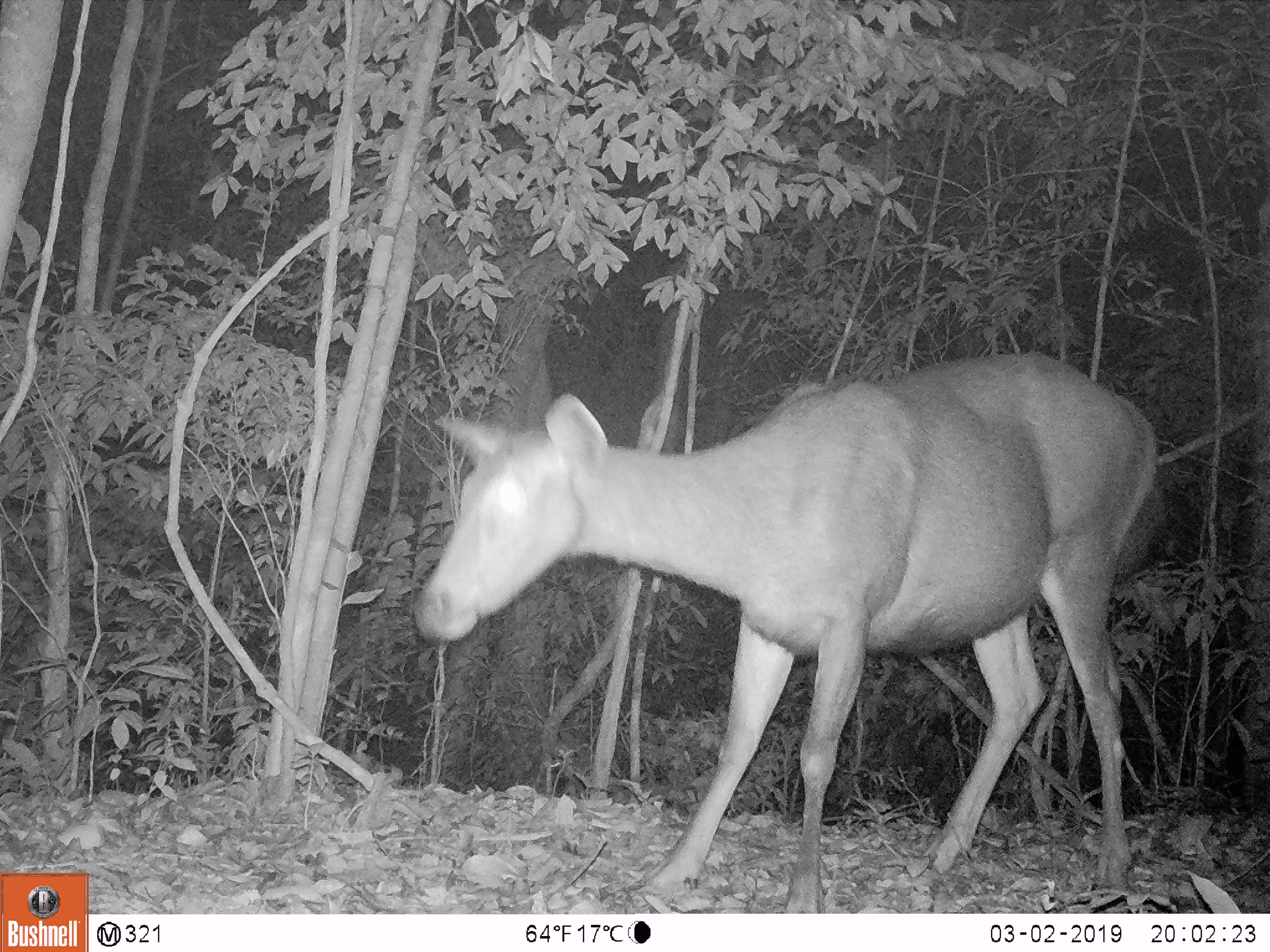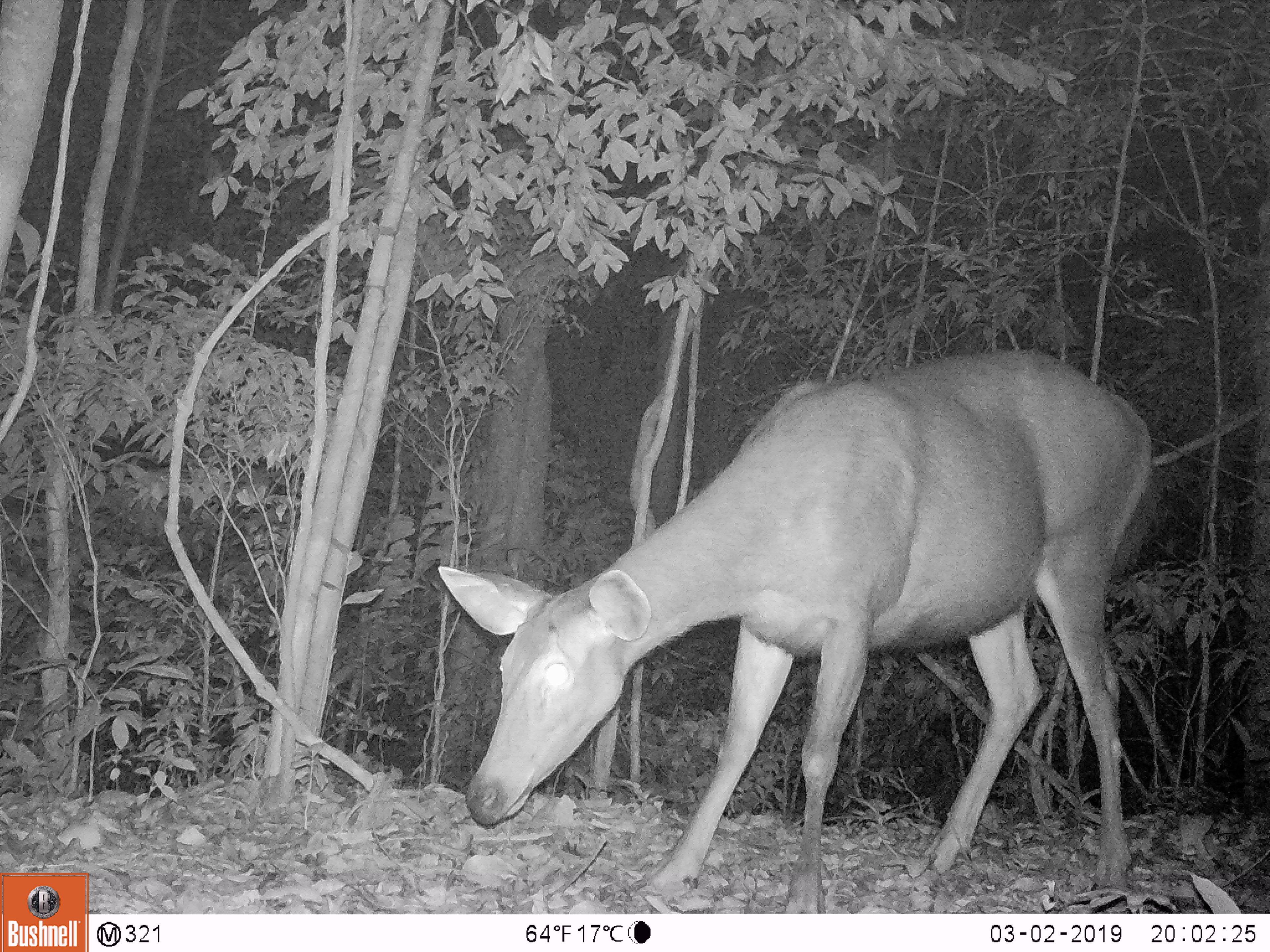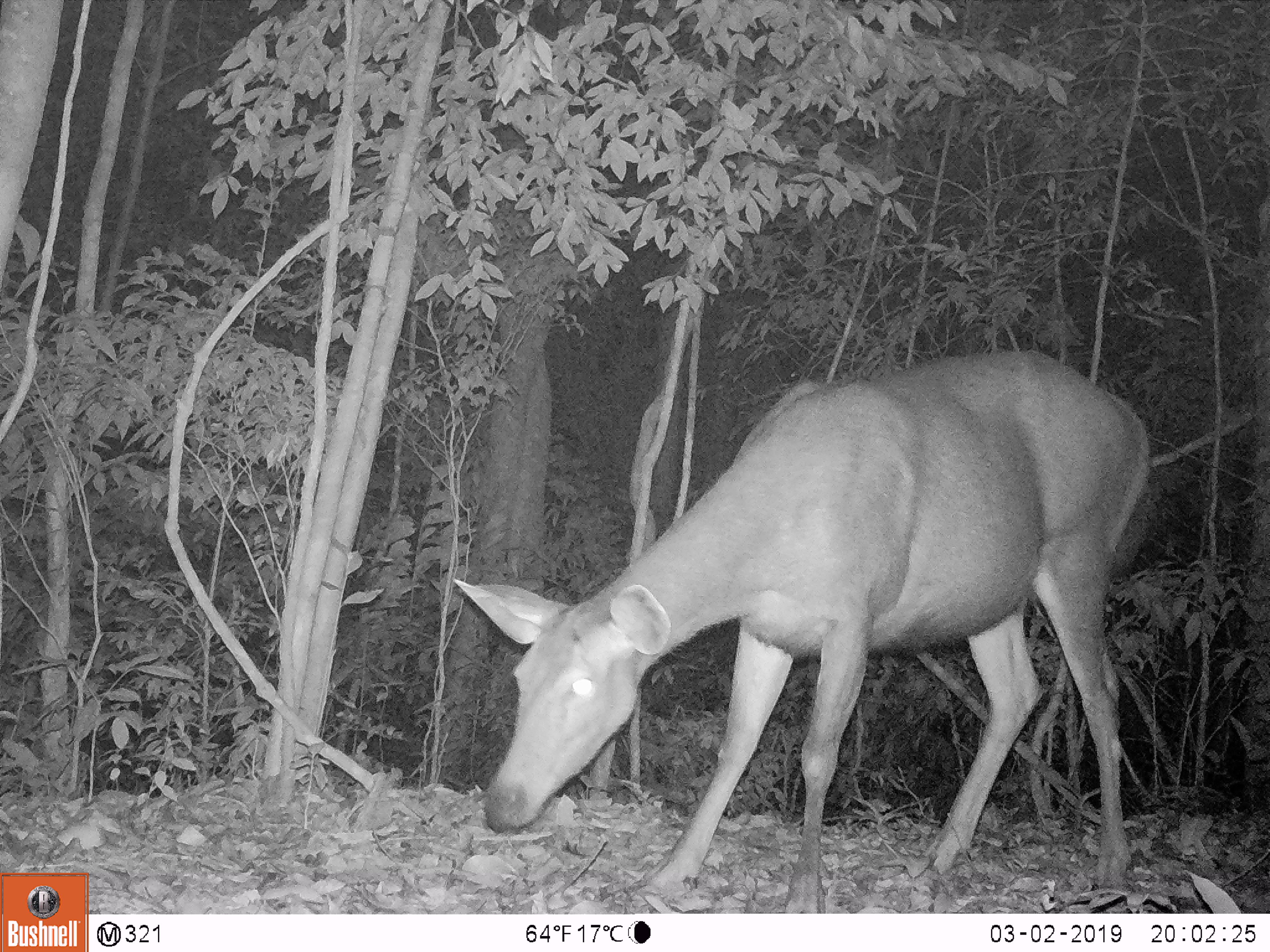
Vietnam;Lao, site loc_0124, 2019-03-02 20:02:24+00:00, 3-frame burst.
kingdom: Animalia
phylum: Chordata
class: Mammalia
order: Artiodactyla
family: Cervidae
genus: Rusa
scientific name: Rusa unicolor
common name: sambar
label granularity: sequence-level